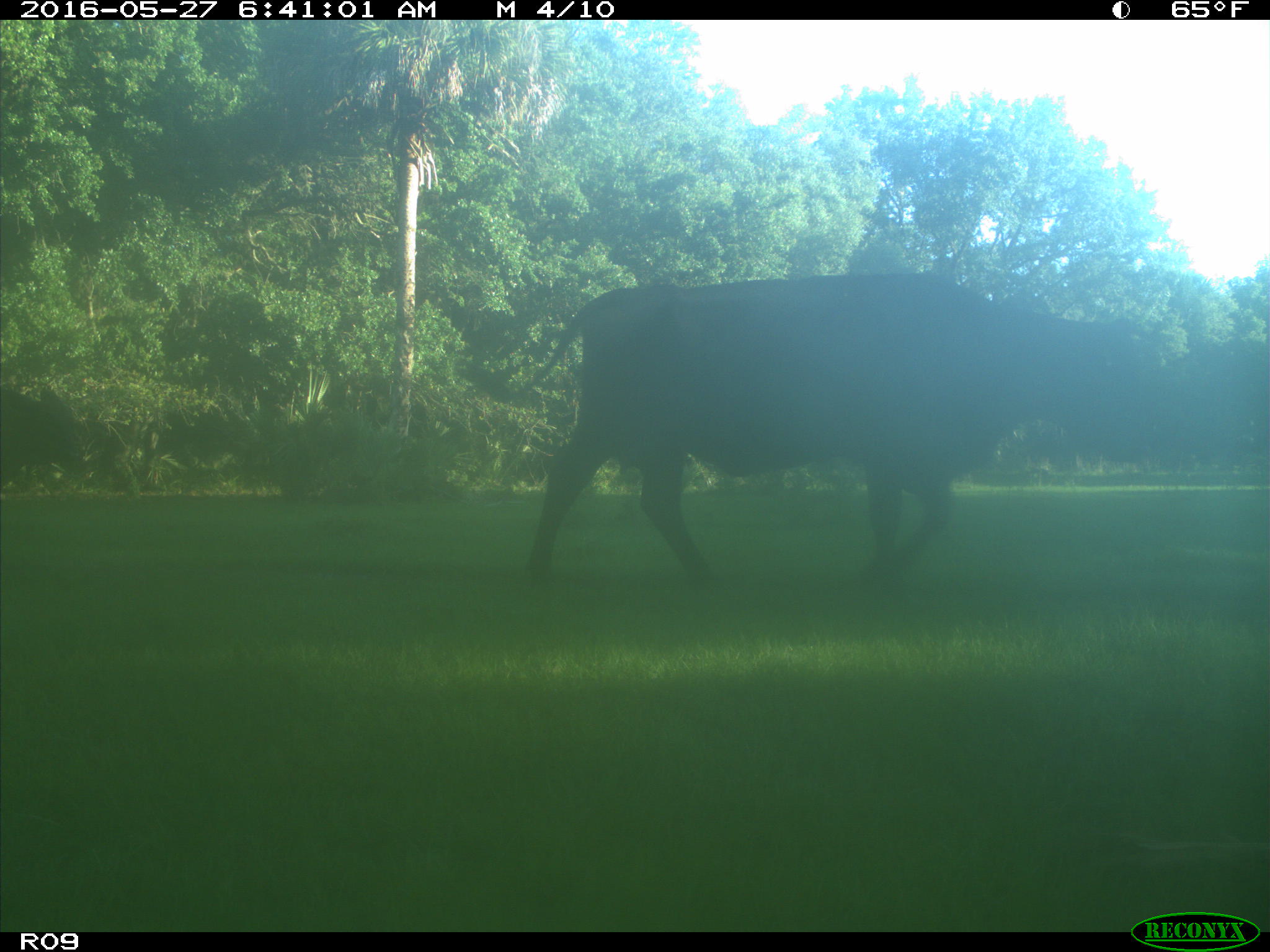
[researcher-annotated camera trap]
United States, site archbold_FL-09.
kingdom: Animalia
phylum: Chordata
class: Mammalia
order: Artiodactyla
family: Bovidae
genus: Bos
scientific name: Bos taurus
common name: domestic cow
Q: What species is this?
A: Bos taurus (domestic cow).